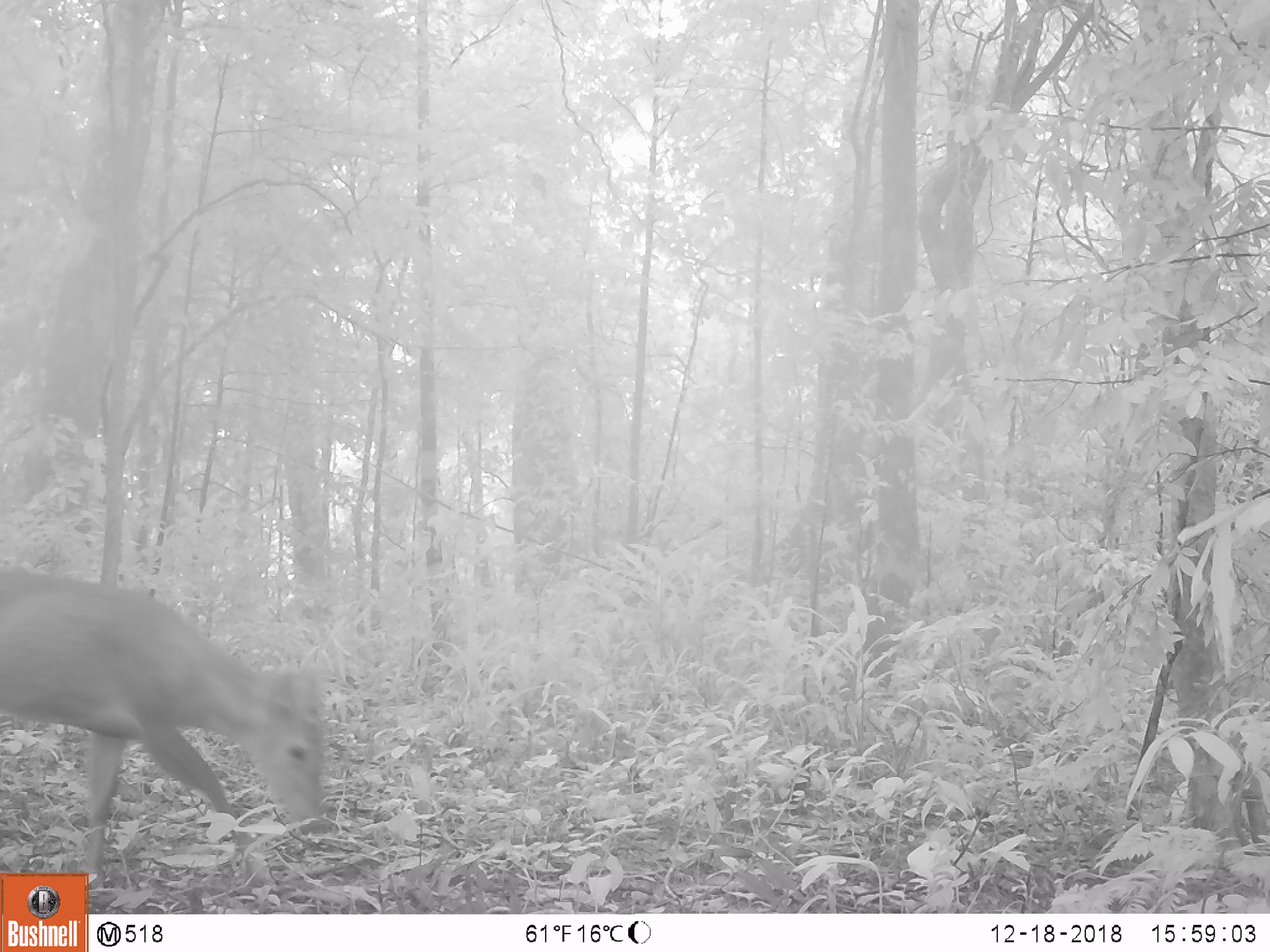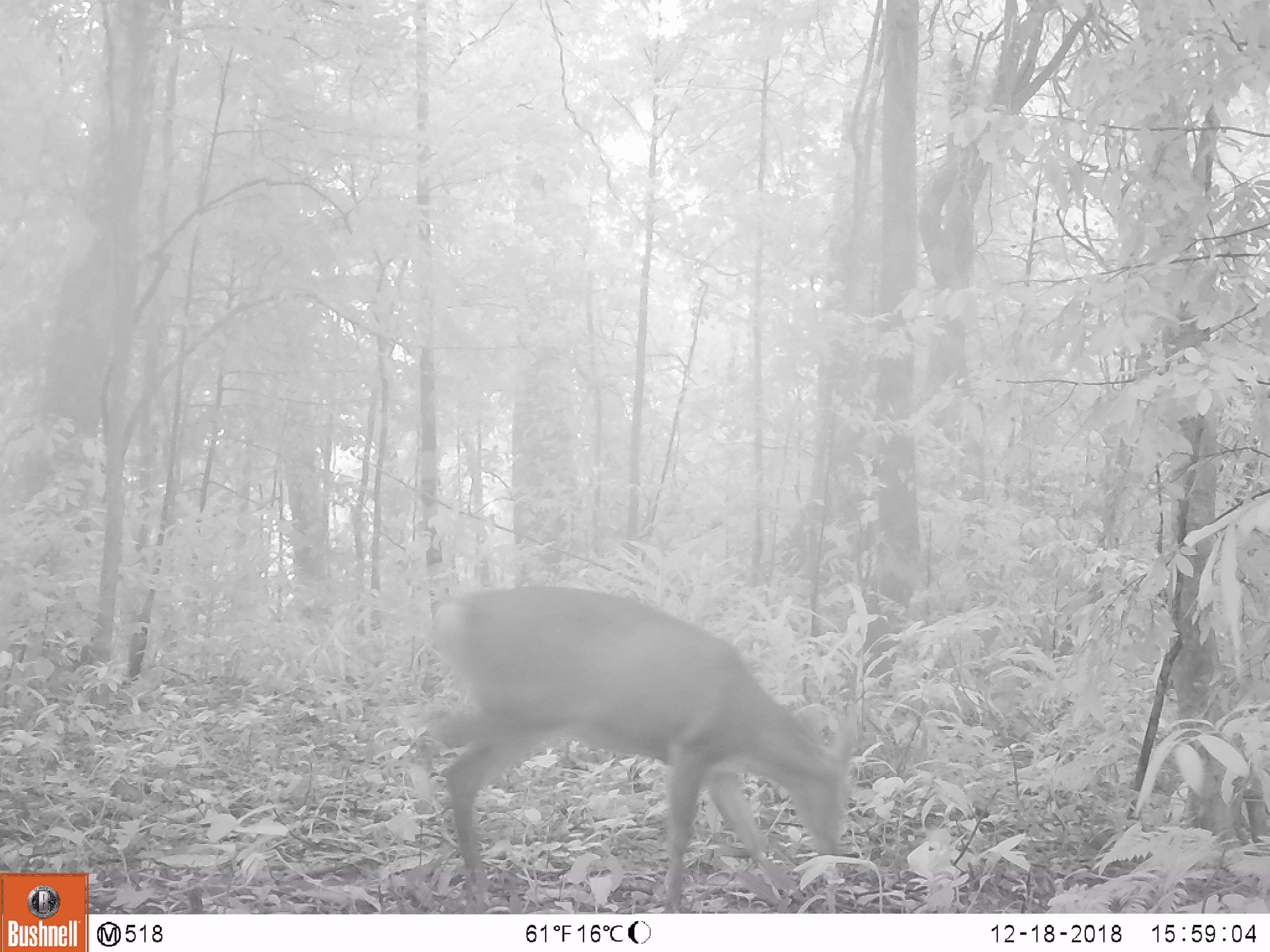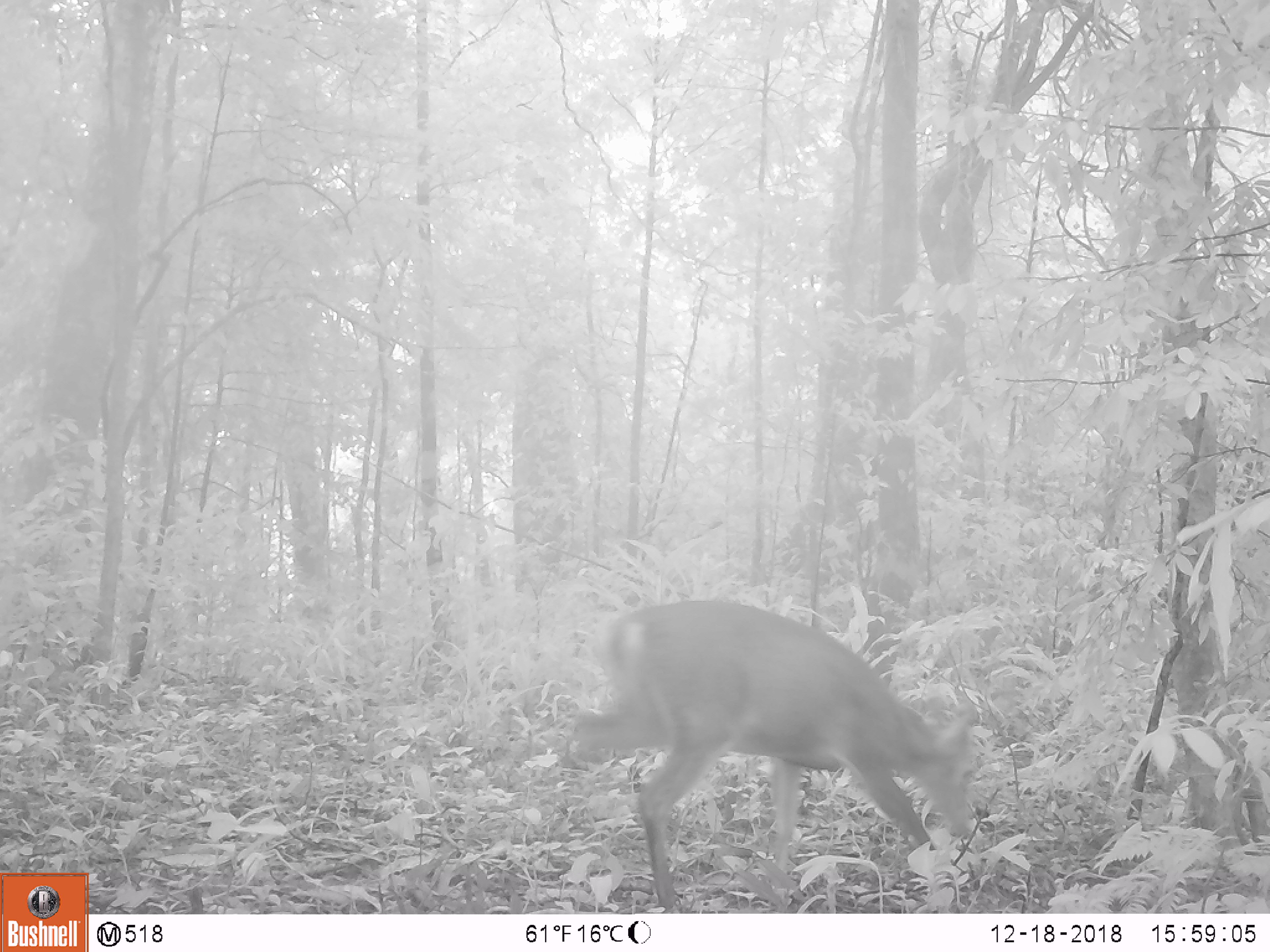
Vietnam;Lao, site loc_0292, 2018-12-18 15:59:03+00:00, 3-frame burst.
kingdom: Animalia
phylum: Chordata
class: Mammalia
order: Artiodactyla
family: Cervidae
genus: Muntiacus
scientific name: Muntiacus rooseveltorum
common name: roosevelt's muntjac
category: roosevelts muntjac group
Roosevelts muntjac group (roosevelt's muntjac) (Muntiacus rooseveltorum). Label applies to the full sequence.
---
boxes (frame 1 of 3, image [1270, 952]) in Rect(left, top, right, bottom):
roosevelts muntjac group: Rect(0, 557, 329, 885)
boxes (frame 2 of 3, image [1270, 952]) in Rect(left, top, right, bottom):
roosevelts muntjac group: Rect(419, 585, 859, 914)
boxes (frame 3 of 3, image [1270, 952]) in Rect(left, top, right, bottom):
roosevelts muntjac group: Rect(567, 601, 978, 913)